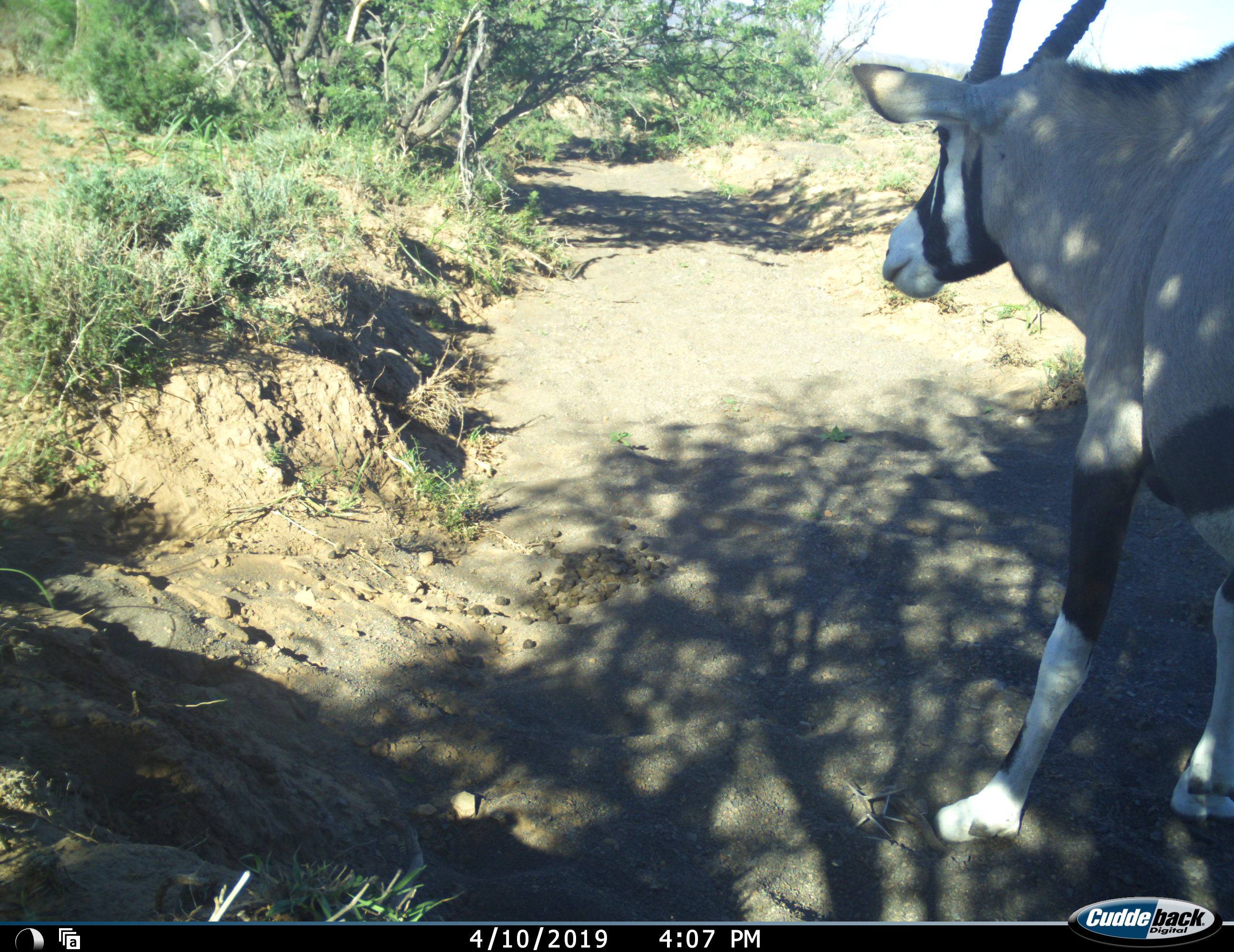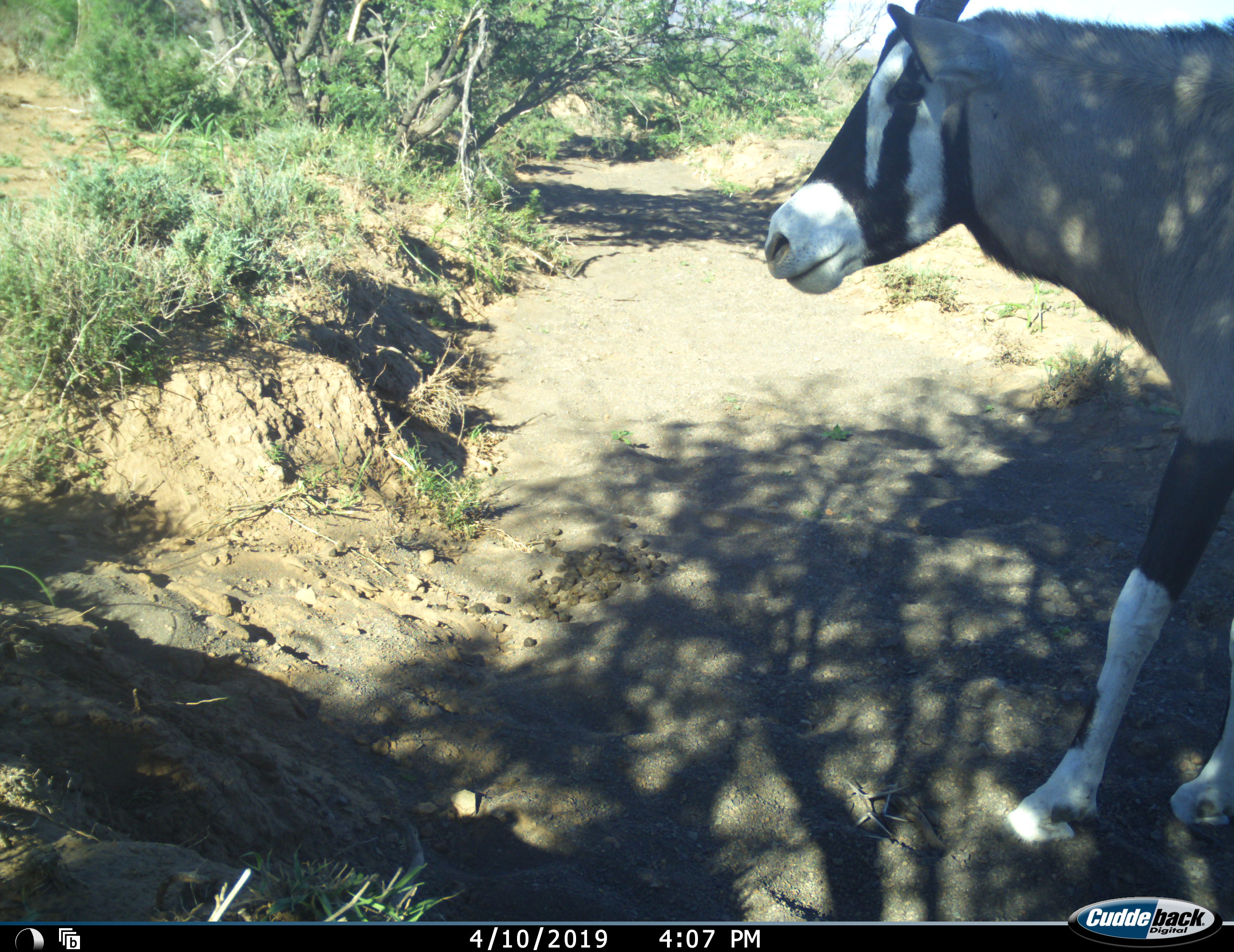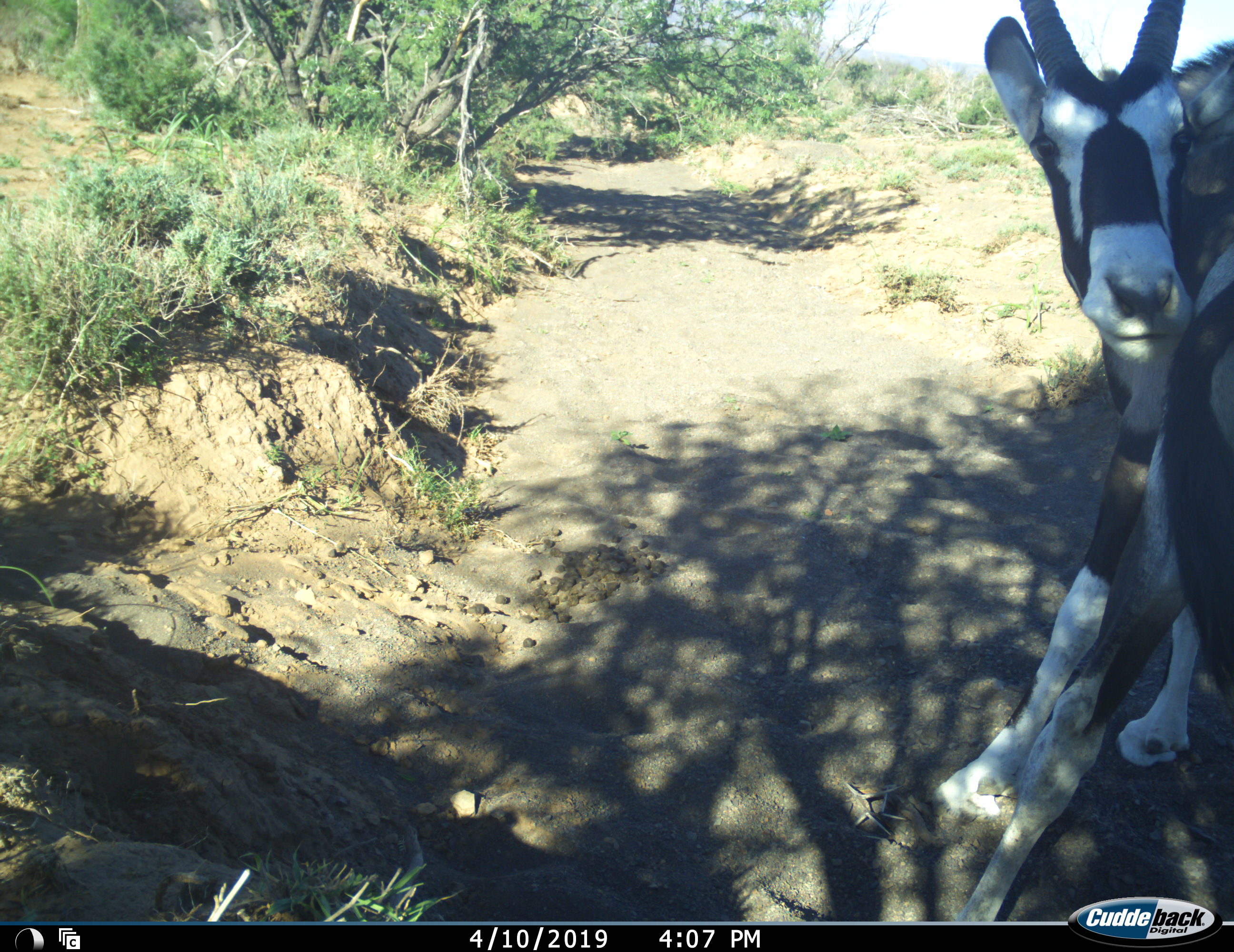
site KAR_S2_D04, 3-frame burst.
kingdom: Animalia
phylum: Chordata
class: Mammalia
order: Artiodactyla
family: Bovidae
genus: Oryx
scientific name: Oryx gazella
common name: gemsbok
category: oryx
Oryx (gemsbok) (Oryx gazella), count 1. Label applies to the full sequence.